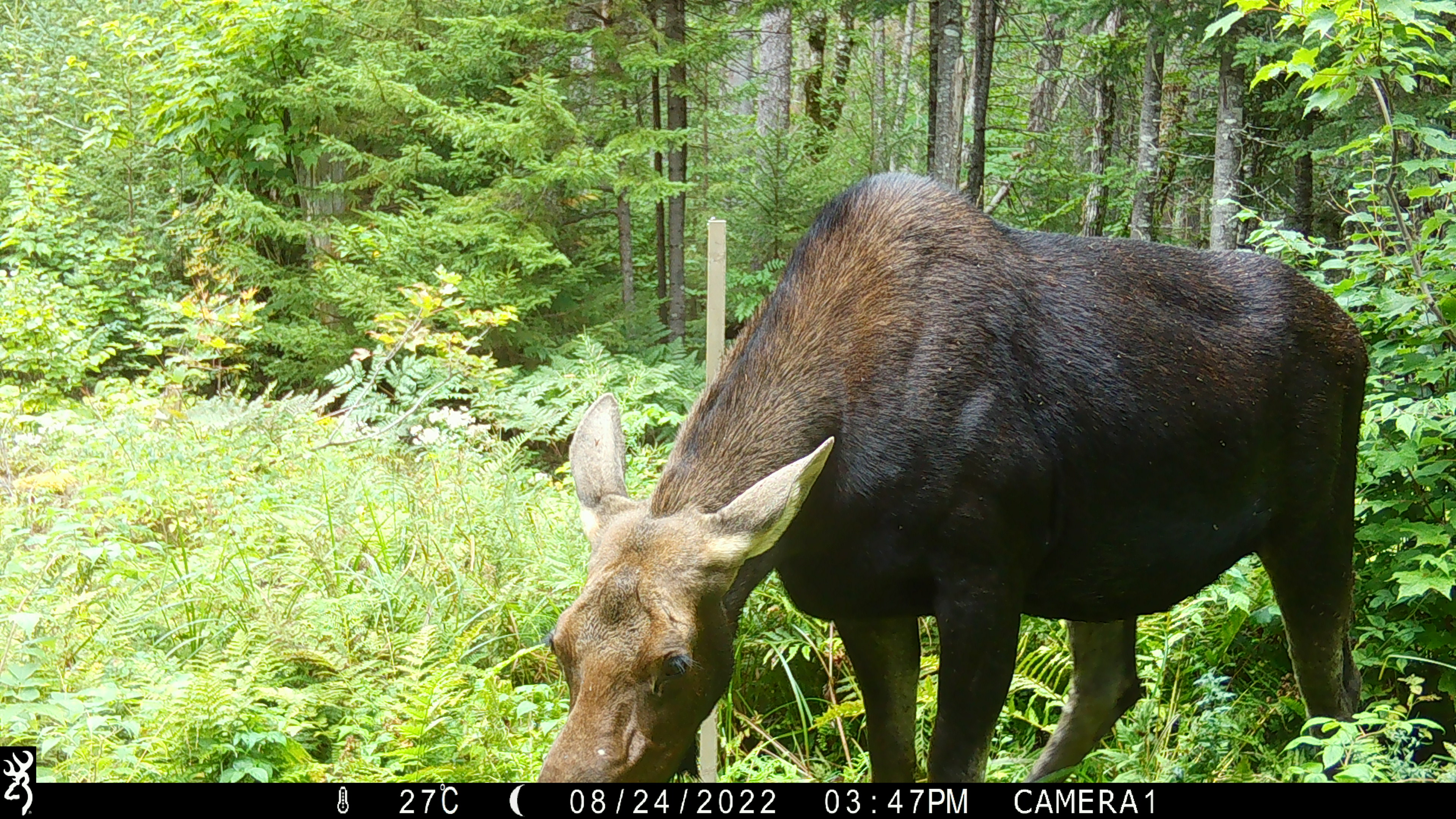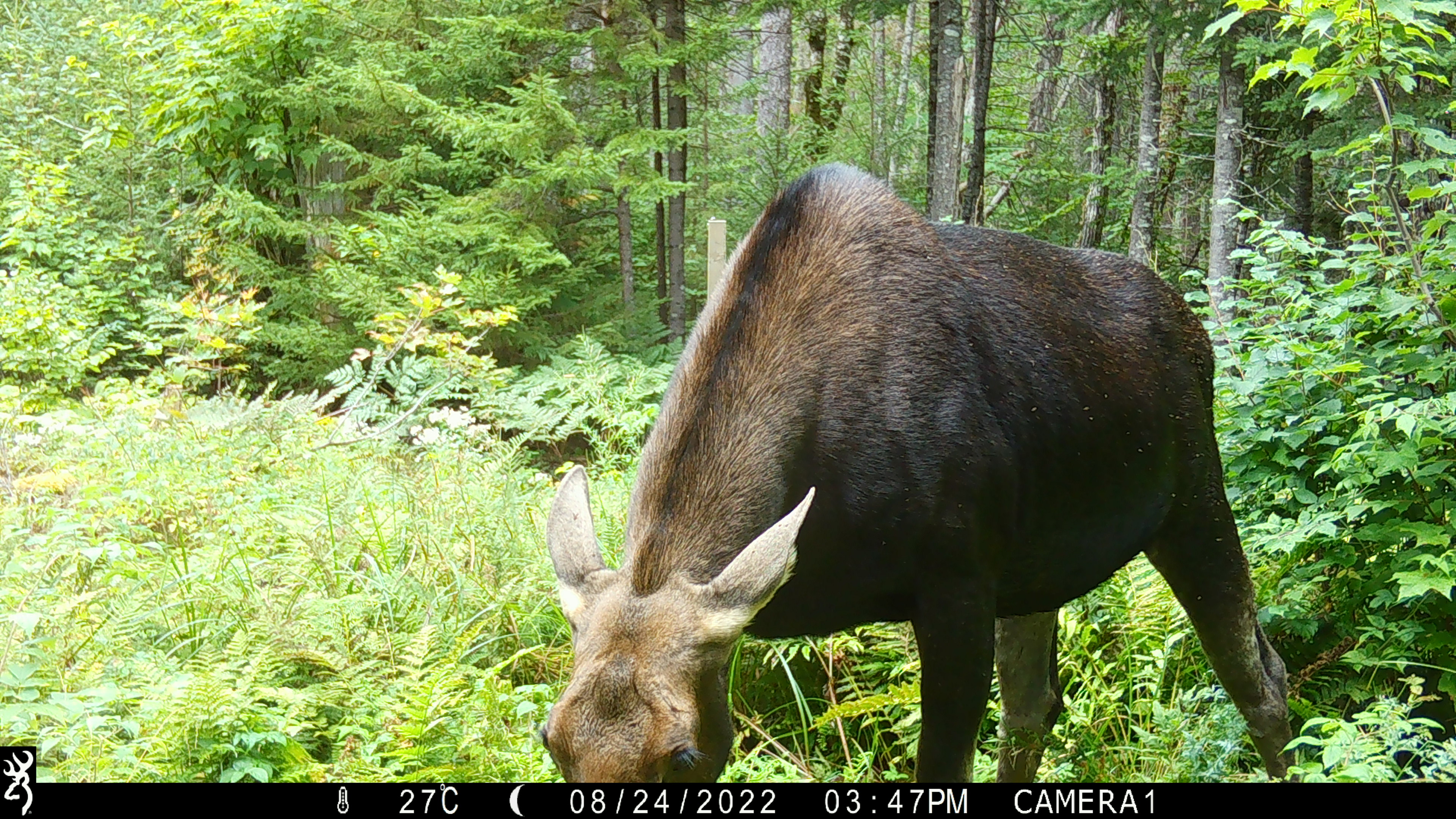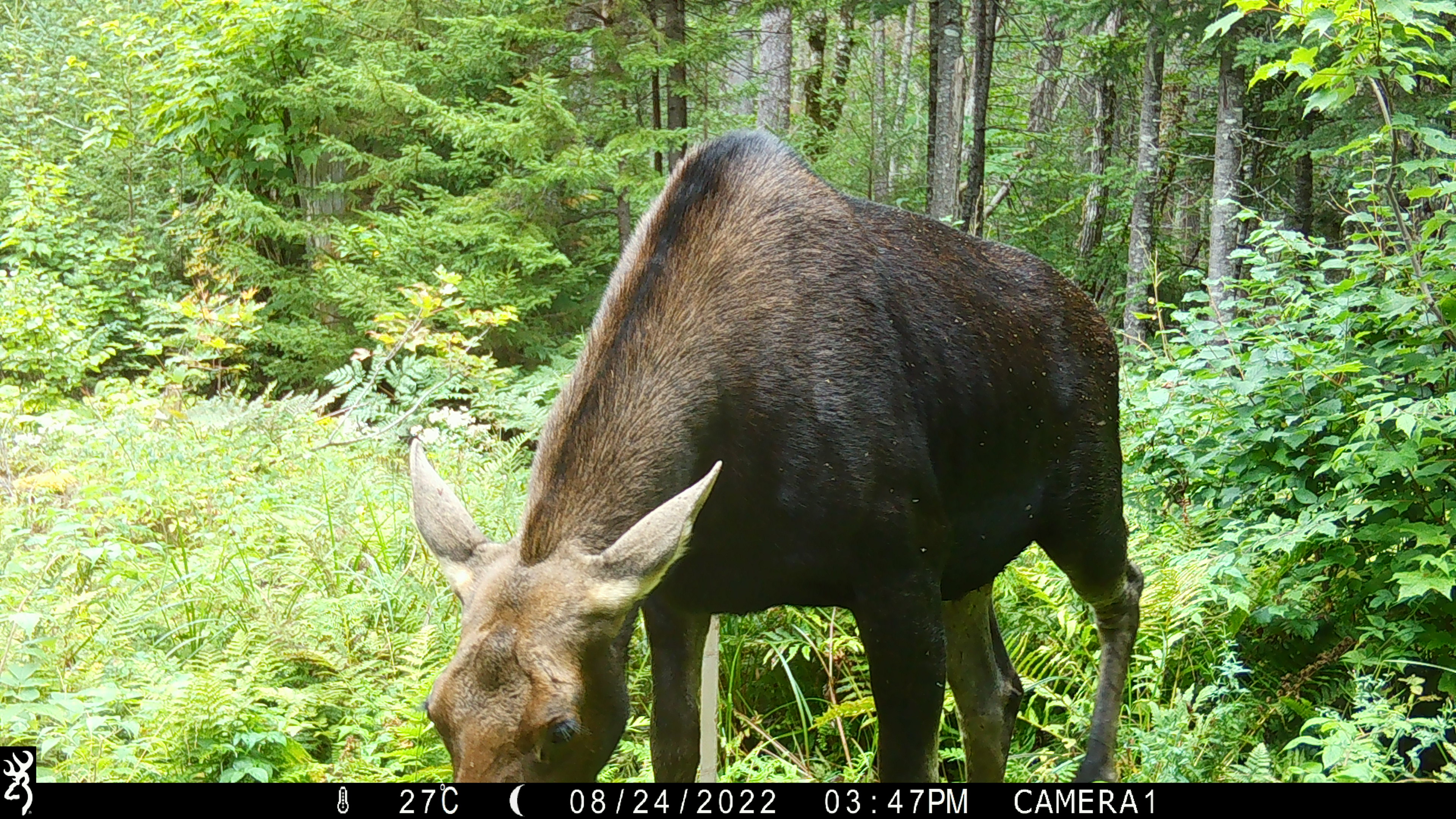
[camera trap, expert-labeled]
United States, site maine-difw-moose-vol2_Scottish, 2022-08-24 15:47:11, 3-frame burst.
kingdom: Animalia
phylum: Chordata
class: Mammalia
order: Artiodactyla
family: Cervidae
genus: Alces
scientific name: Alces alces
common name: moose